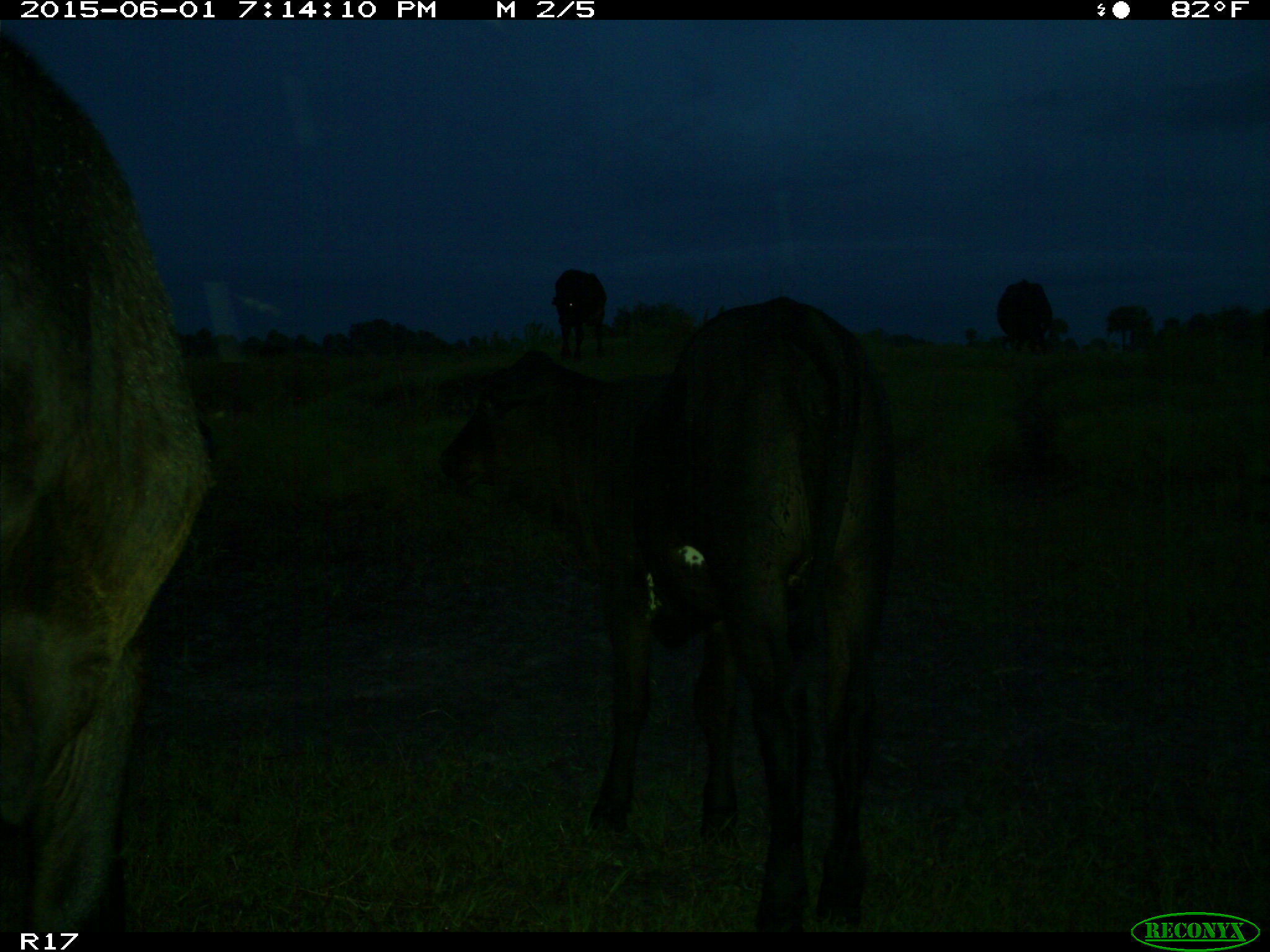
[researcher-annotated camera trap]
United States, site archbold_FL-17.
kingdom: Animalia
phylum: Chordata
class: Mammalia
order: Artiodactyla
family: Bovidae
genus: Bos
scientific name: Bos taurus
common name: domestic cow